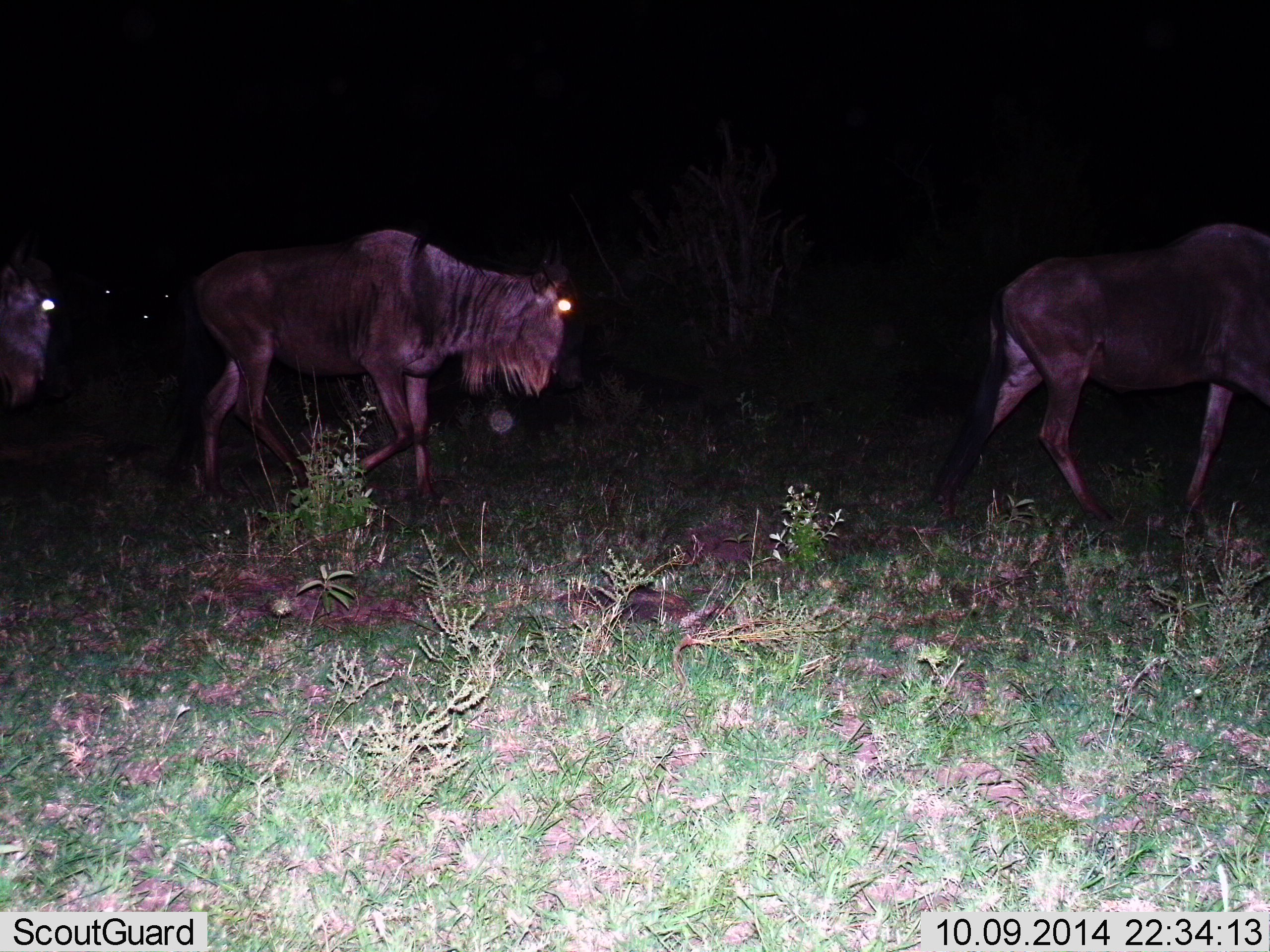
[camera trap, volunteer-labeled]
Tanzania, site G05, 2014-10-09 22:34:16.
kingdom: Animalia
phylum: Chordata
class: Mammalia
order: Artiodactyla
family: Bovidae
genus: Connochaetes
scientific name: Connochaetes taurinus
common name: blue wildebeest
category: wildebeest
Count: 3.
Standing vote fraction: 10%.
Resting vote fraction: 0%.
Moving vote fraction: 90%.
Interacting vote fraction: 0%.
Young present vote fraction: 0%.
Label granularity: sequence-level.